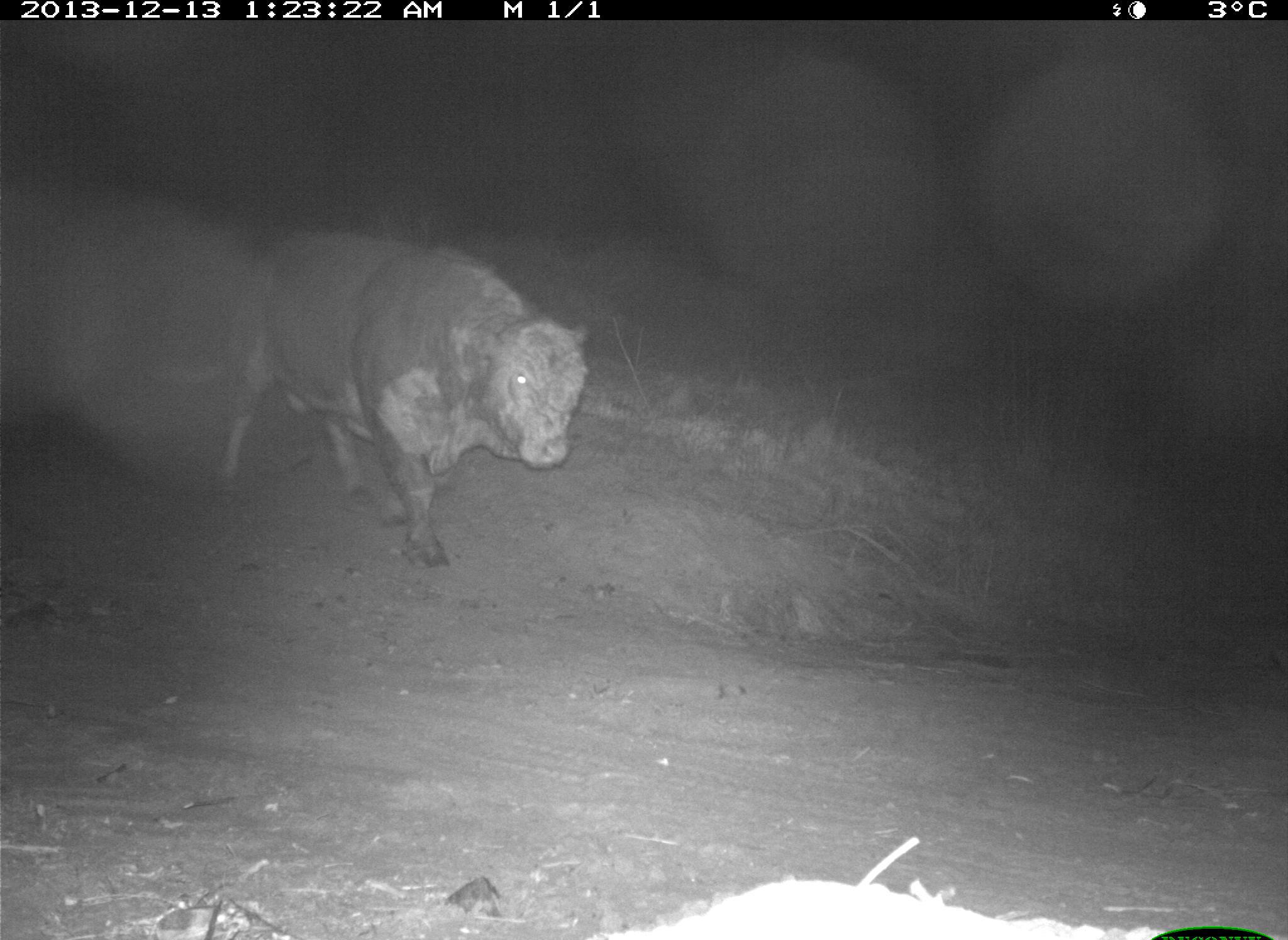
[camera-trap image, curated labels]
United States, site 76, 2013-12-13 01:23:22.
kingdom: Animalia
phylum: Chordata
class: Mammalia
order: Artiodactyla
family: Bovidae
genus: Bos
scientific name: Bos taurus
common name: cow